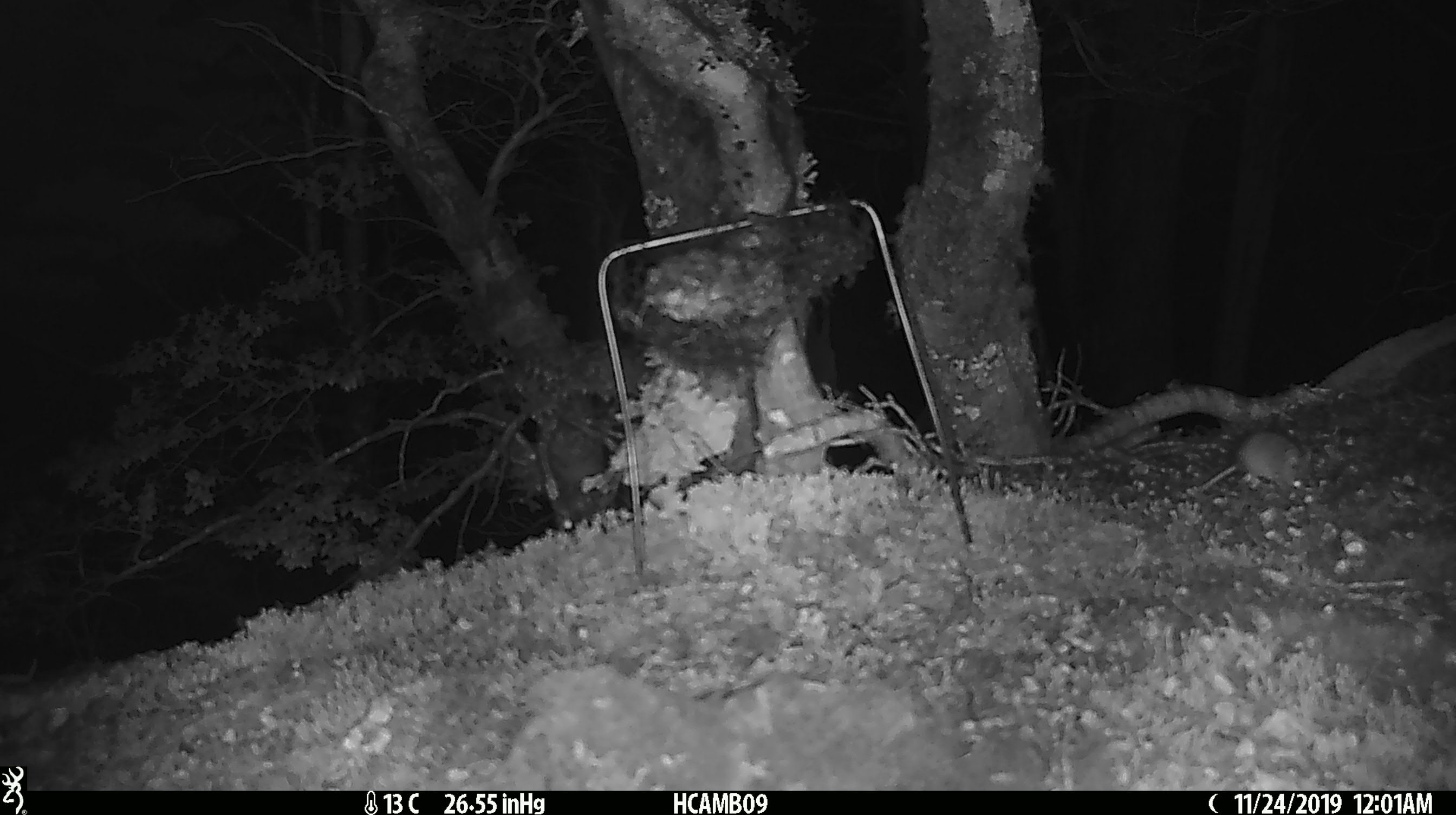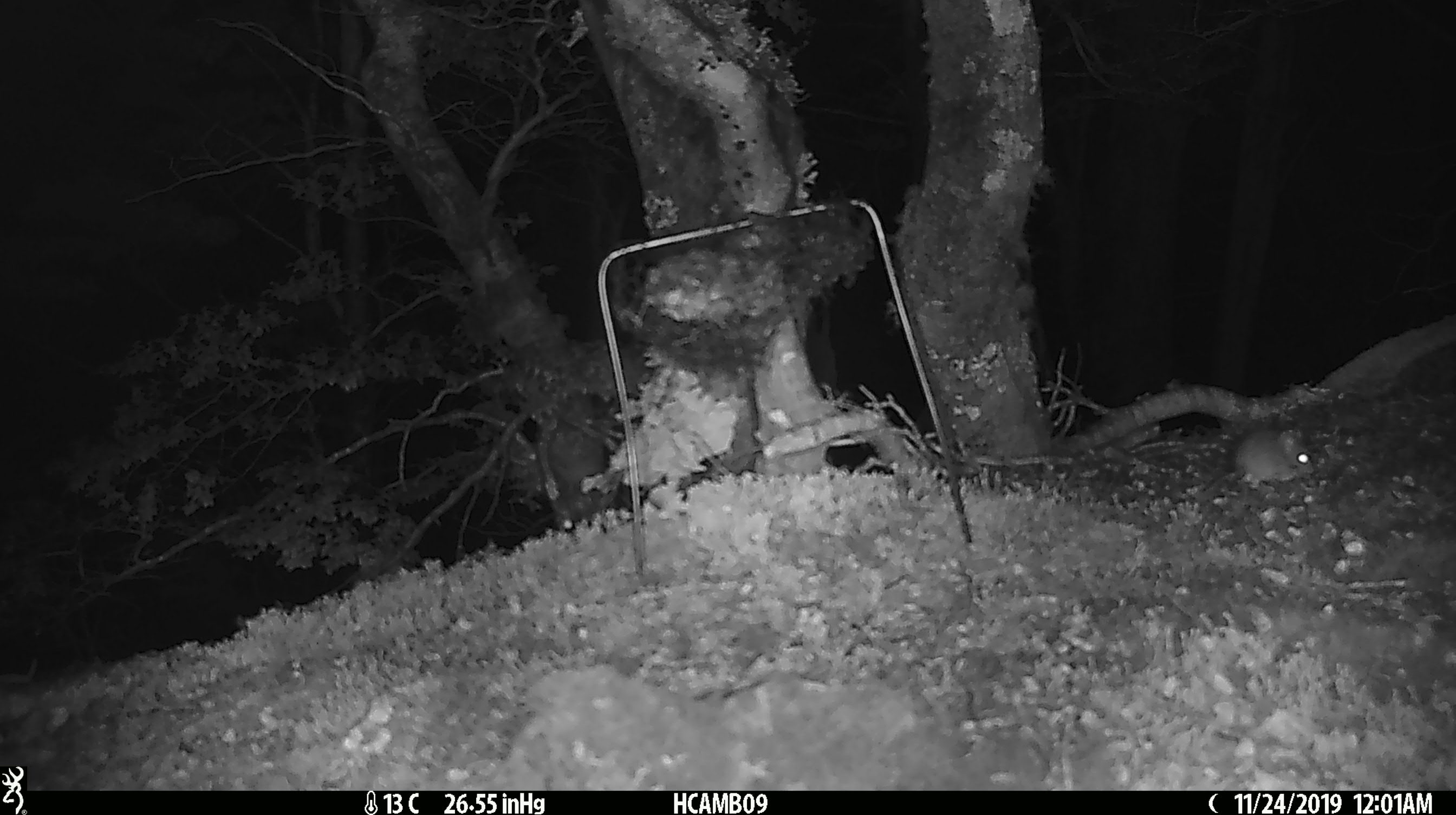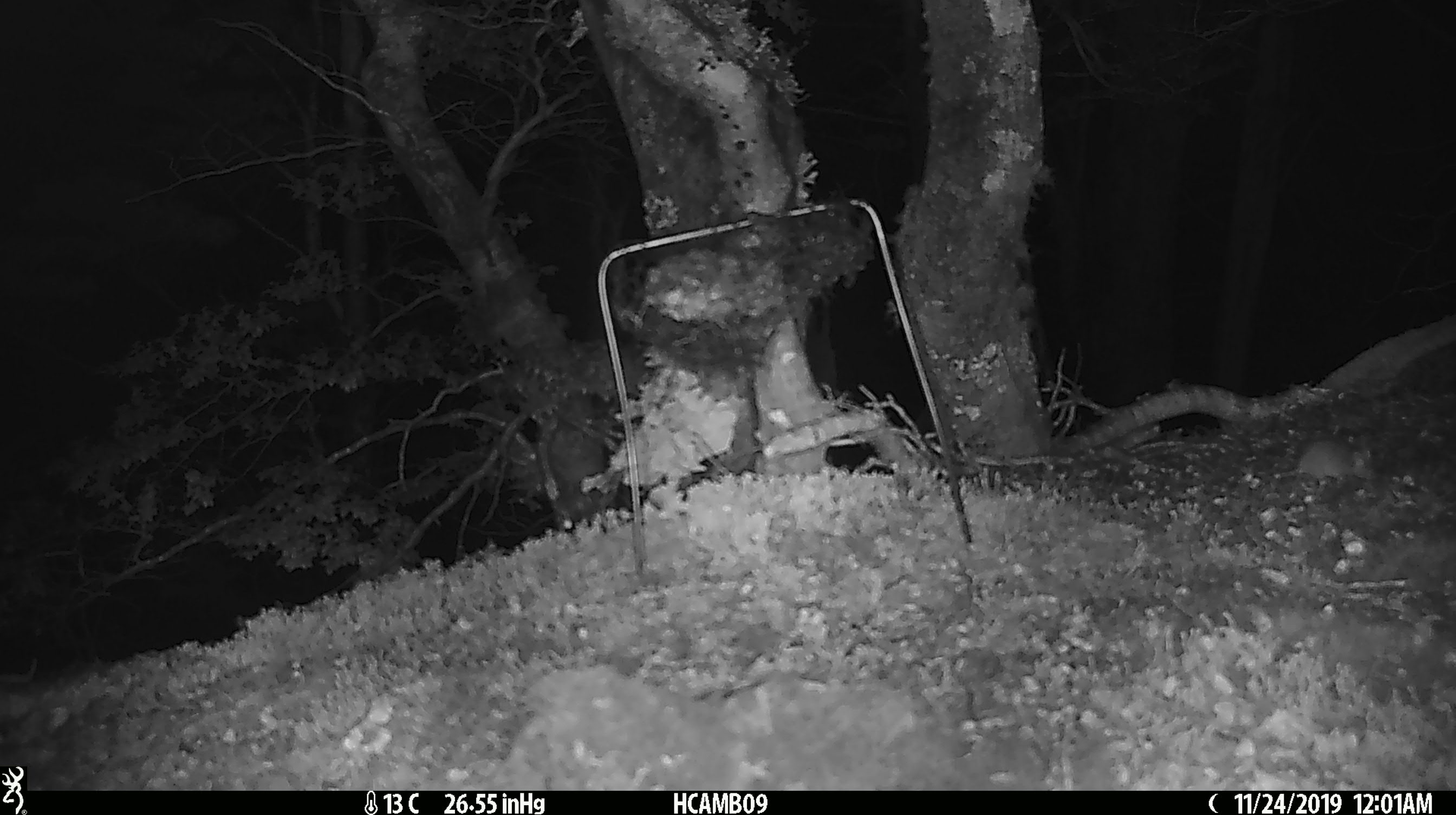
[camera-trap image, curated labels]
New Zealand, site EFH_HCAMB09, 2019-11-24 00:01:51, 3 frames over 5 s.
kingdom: Animalia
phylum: Chordata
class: Mammalia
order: Rodentia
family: Muridae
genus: Mus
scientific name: Mus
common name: mouse